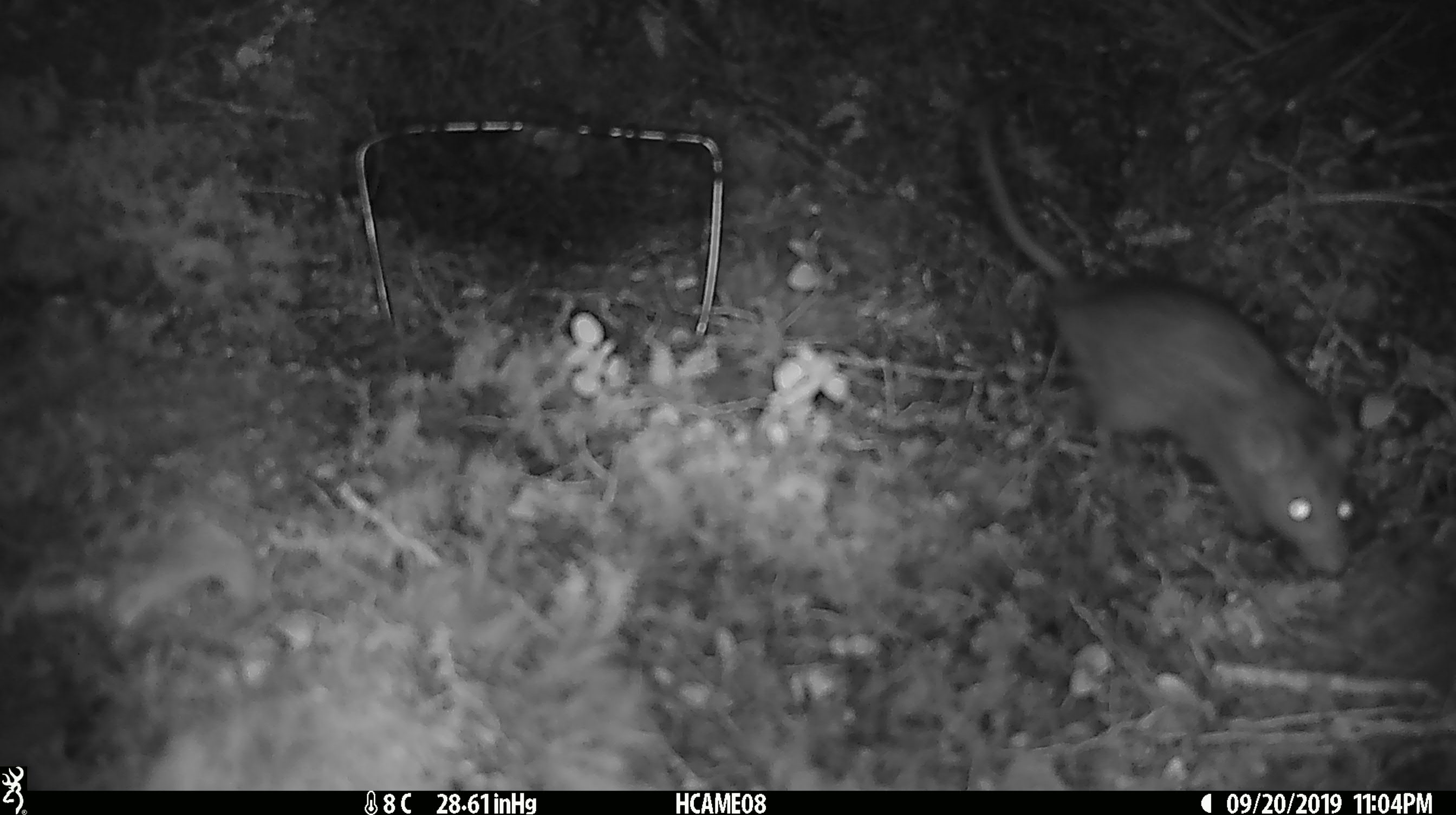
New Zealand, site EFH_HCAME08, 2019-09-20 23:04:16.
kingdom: Animalia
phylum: Chordata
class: Mammalia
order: Rodentia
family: Muridae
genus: Rattus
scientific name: Rattus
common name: rat